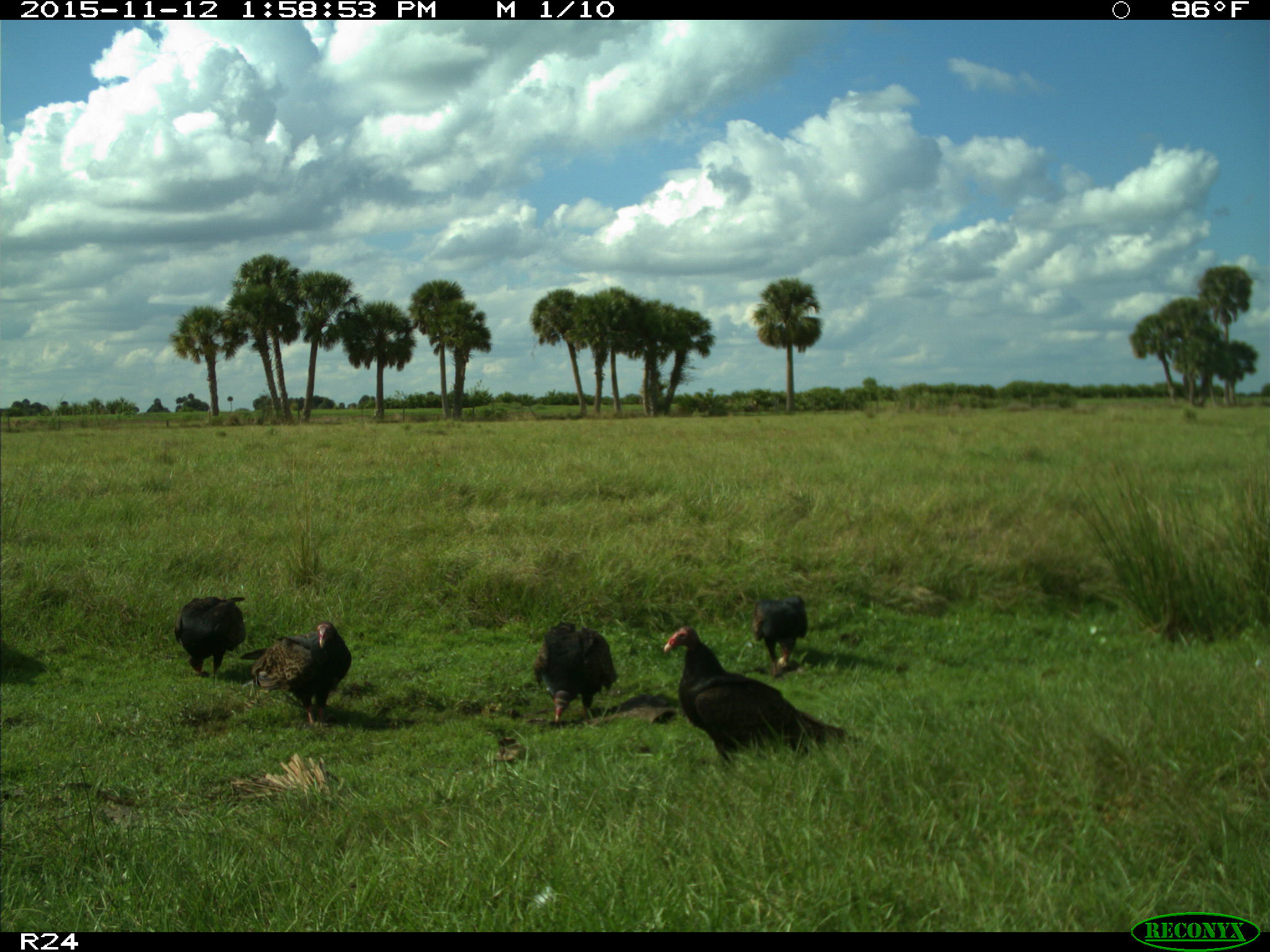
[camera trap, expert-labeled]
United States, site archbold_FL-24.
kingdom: Animalia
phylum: Chordata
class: Aves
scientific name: Aves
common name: birds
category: unidentified bird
Unidentified bird (birds) (Aves).